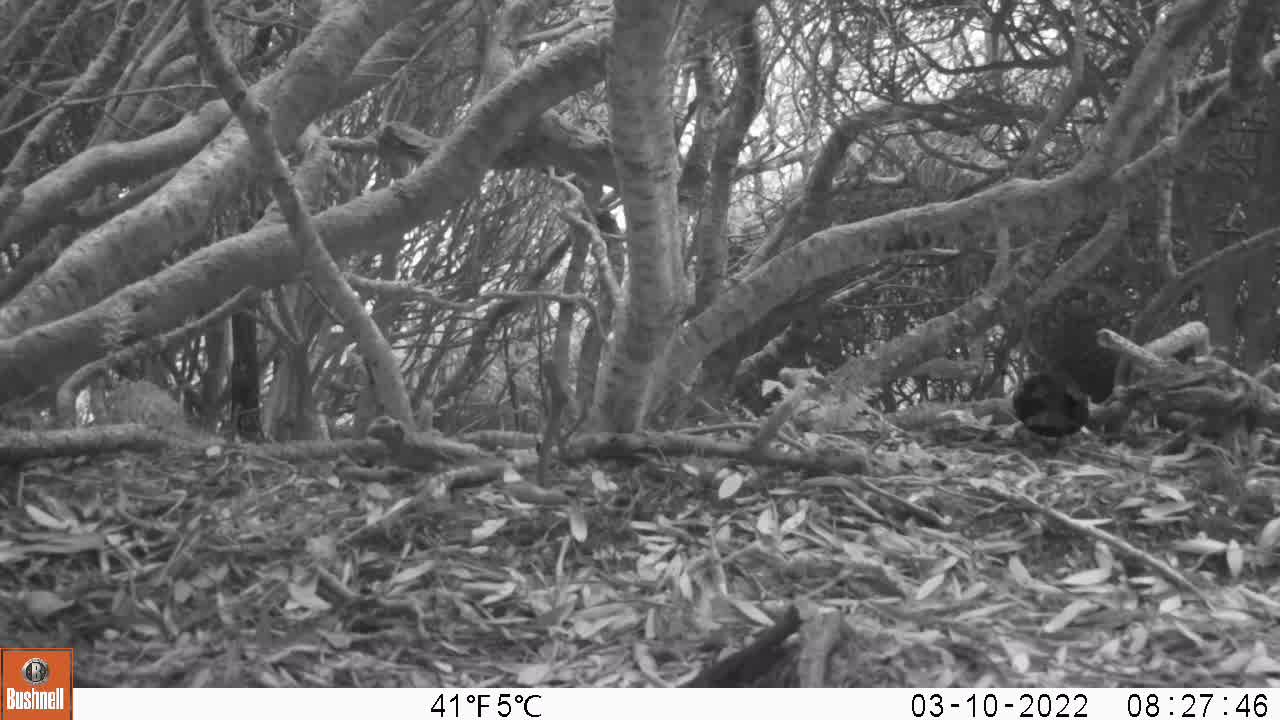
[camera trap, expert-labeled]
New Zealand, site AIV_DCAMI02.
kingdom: Animalia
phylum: Chordata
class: Aves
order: Passeriformes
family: Turdidae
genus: Turdus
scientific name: Turdus merula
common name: eurasian blackbird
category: blackbird